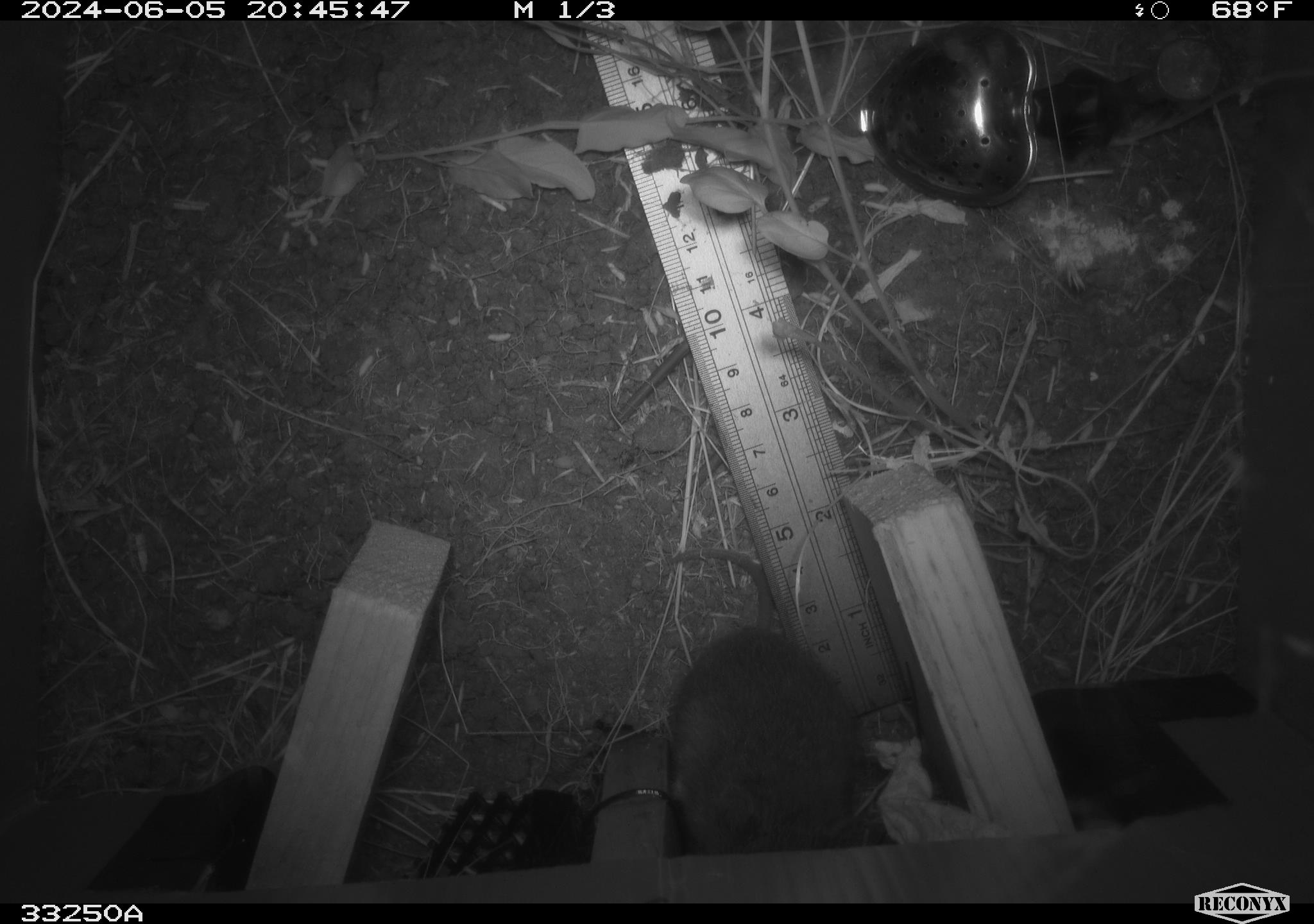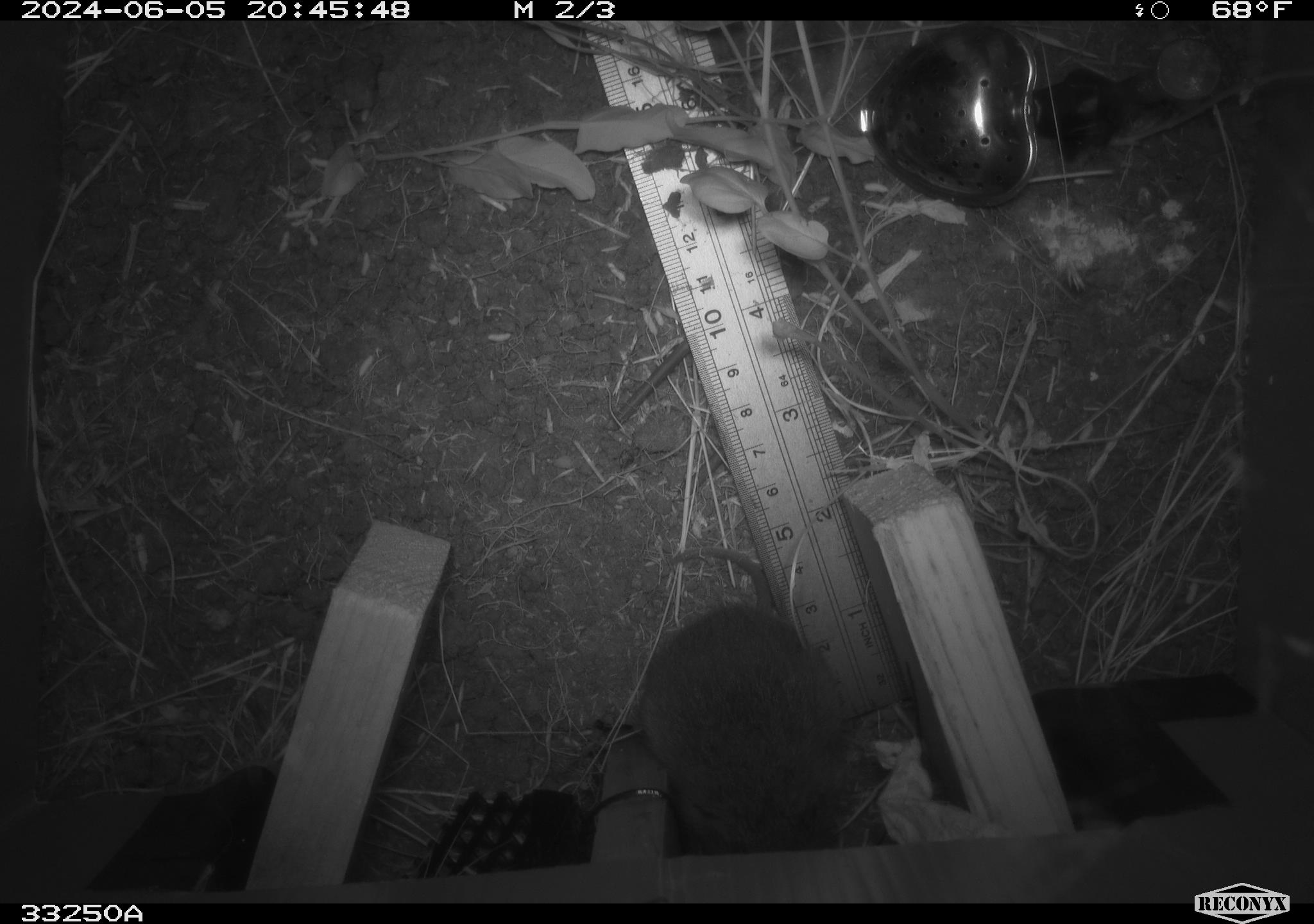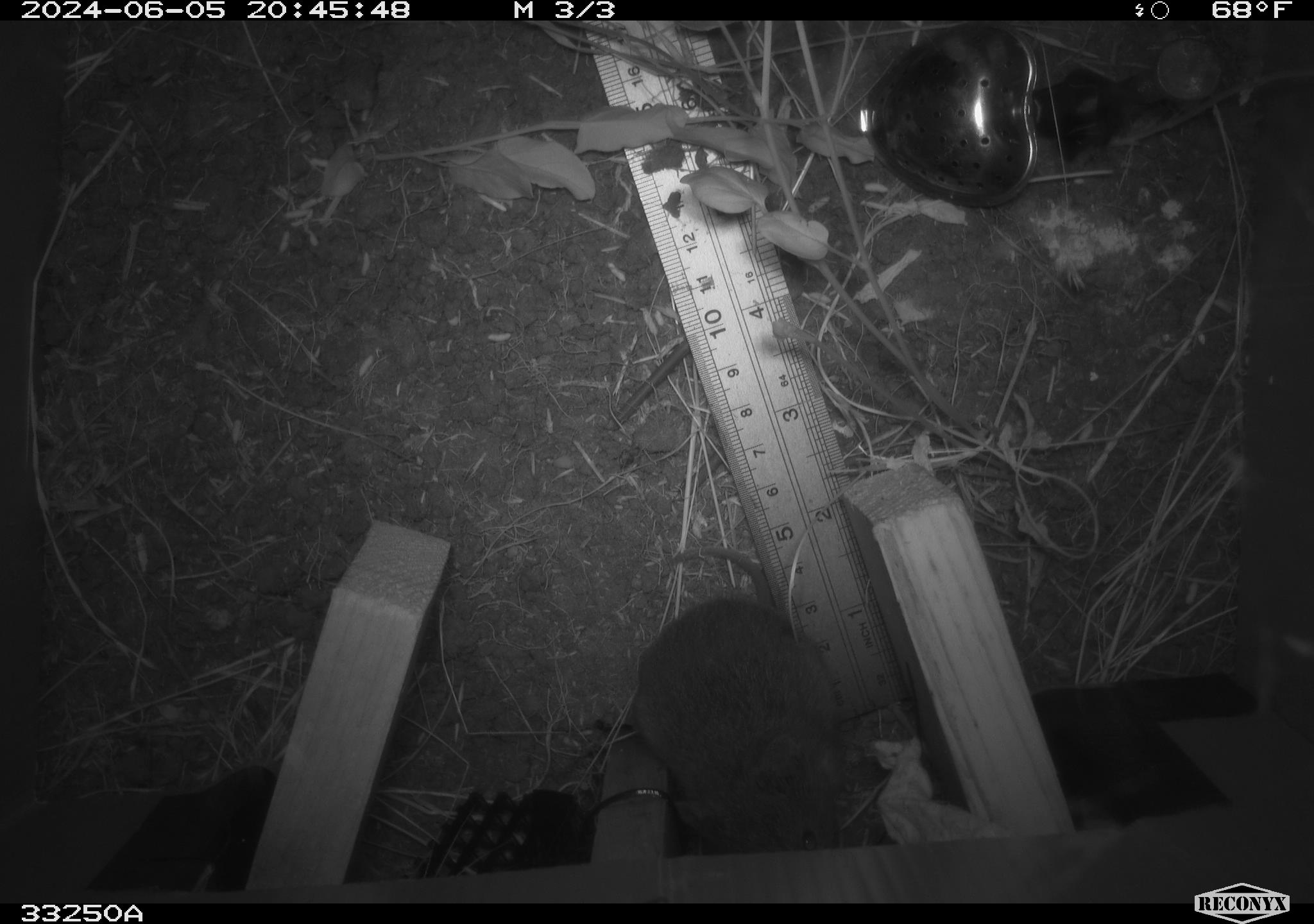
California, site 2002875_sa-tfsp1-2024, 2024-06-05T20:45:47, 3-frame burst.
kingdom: Animalia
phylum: Chordata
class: Mammalia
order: Rodentia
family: Cricetidae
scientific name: Arvicolinae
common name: voles, lemmings, and muskrats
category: arvicolinae subfamily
Arvicolinae subfamily (voles, lemmings, and muskrats) (Arvicolinae).